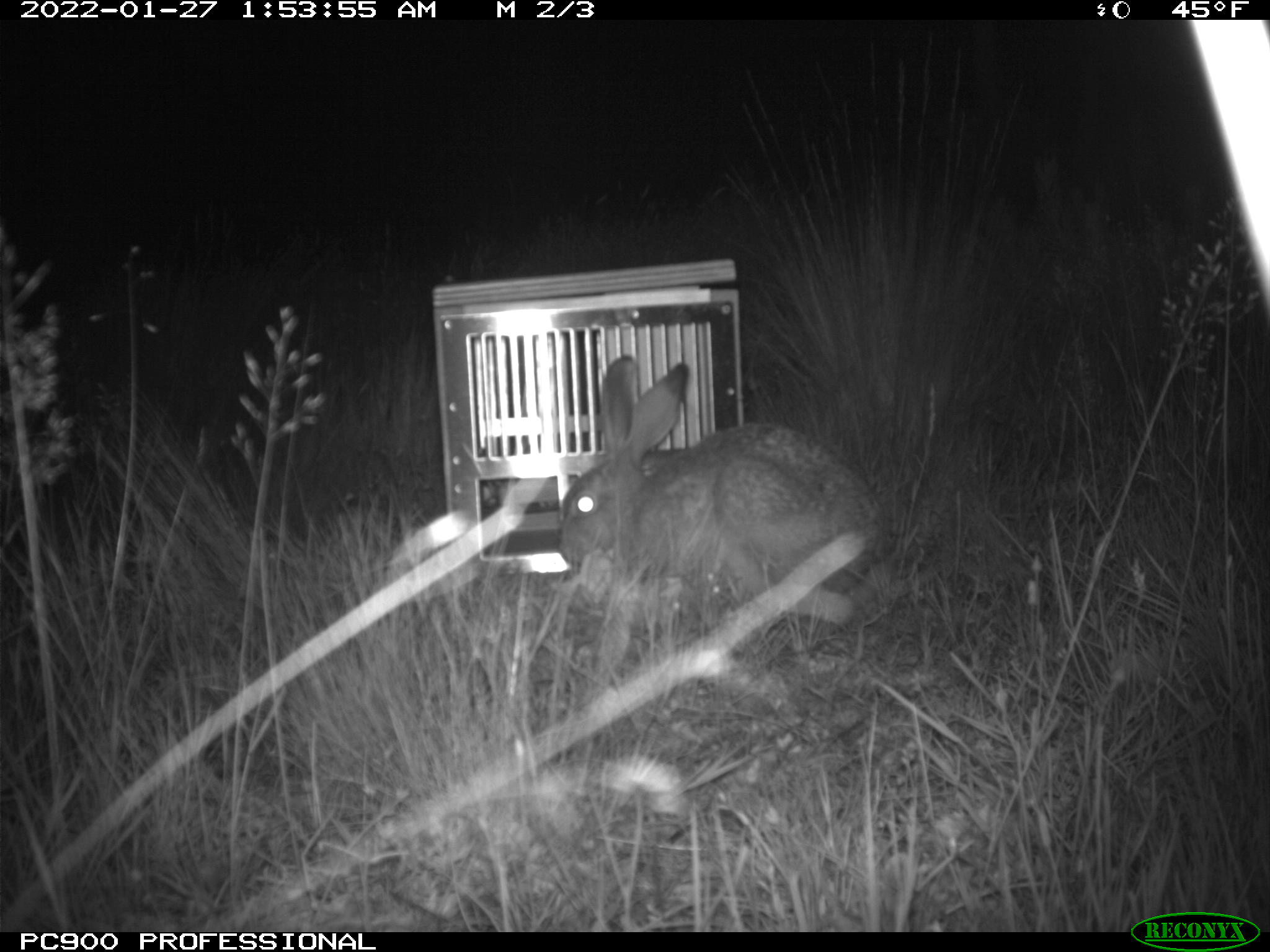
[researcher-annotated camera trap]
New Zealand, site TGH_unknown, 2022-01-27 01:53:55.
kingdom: Animalia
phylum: Chordata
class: Mammalia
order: Lagomorpha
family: Leporidae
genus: Lepus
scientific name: Lepus europaeus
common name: brown hare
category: hare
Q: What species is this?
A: Hare (brown hare) (Lepus europaeus).